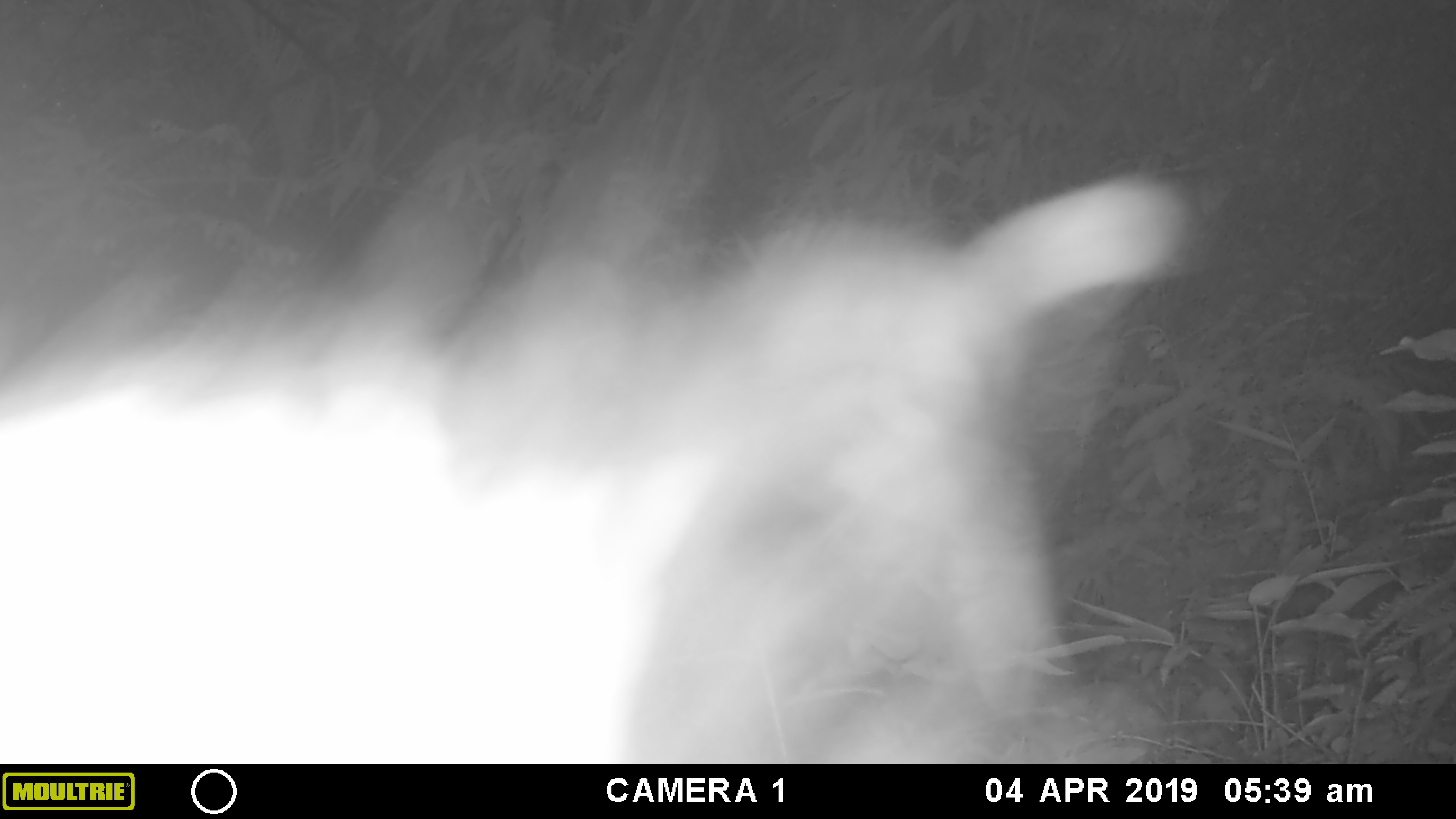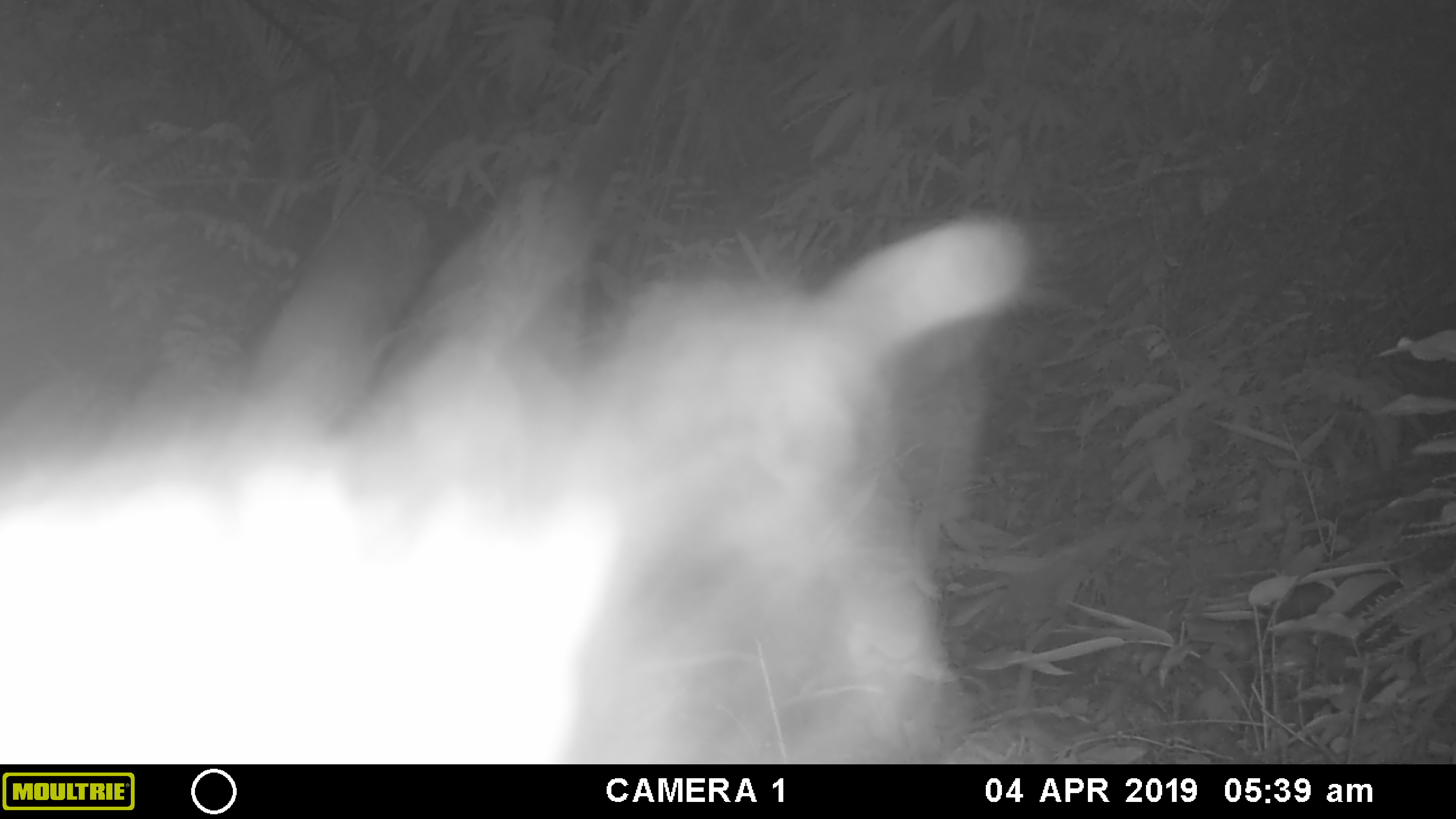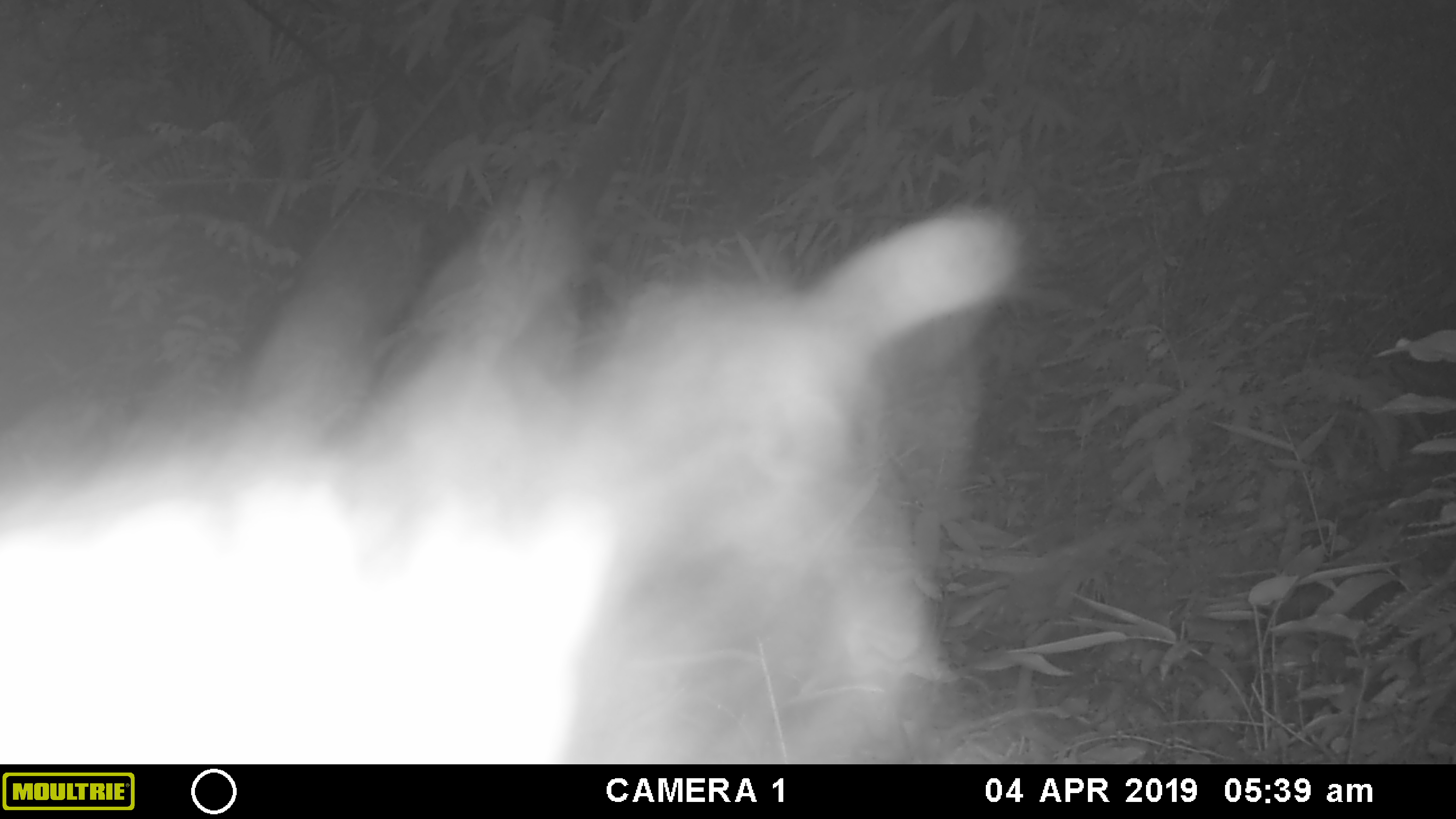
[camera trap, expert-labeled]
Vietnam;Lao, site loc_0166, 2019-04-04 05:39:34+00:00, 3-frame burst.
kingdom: Animalia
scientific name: Animalia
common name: animal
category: unidentified animal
Unidentified animal (animal) (Animalia). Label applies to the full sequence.